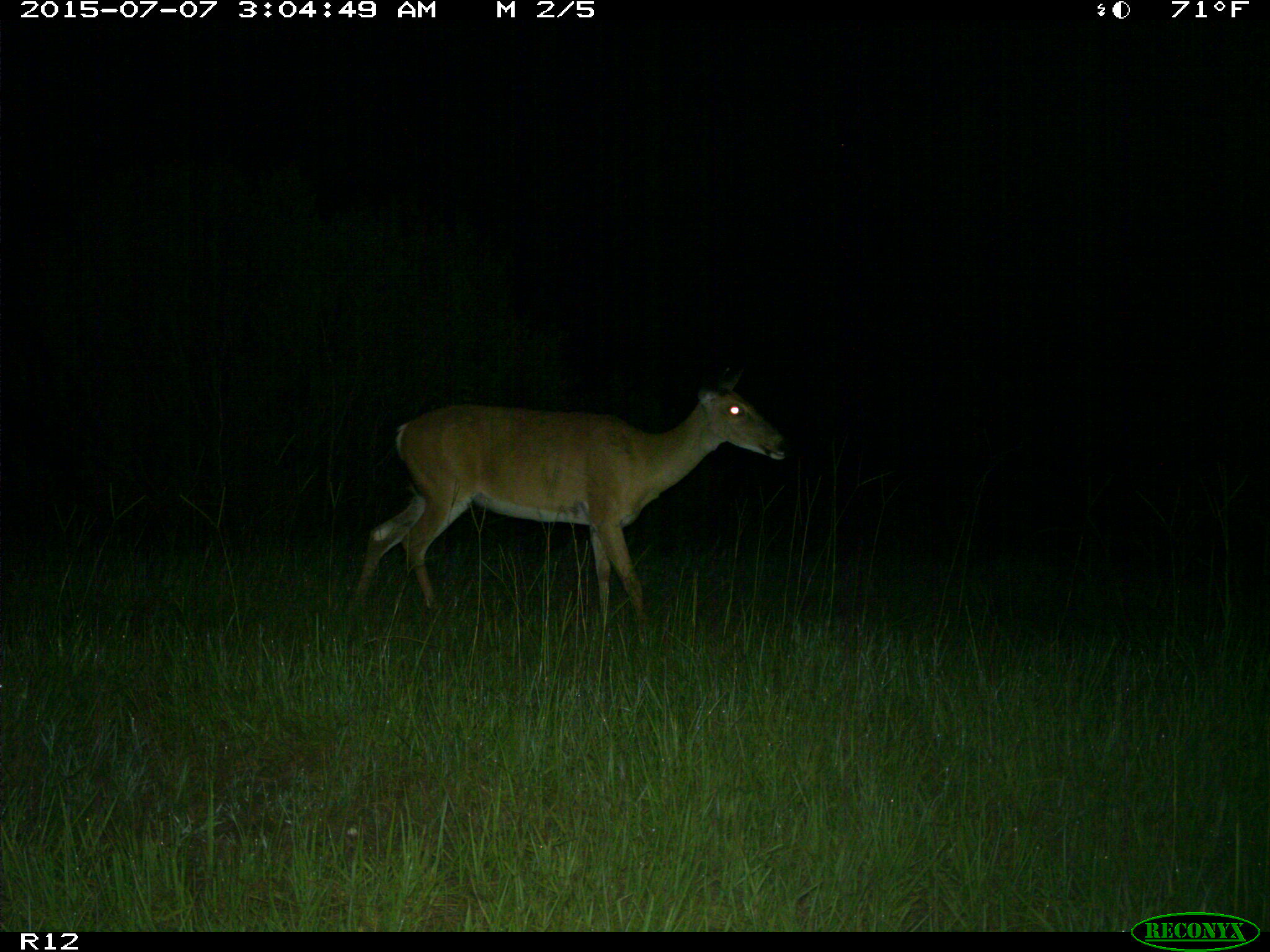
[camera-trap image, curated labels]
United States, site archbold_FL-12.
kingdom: Animalia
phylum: Chordata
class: Mammalia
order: Artiodactyla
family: Cervidae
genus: Odocoileus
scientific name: Odocoileus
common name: deer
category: unidentified deer